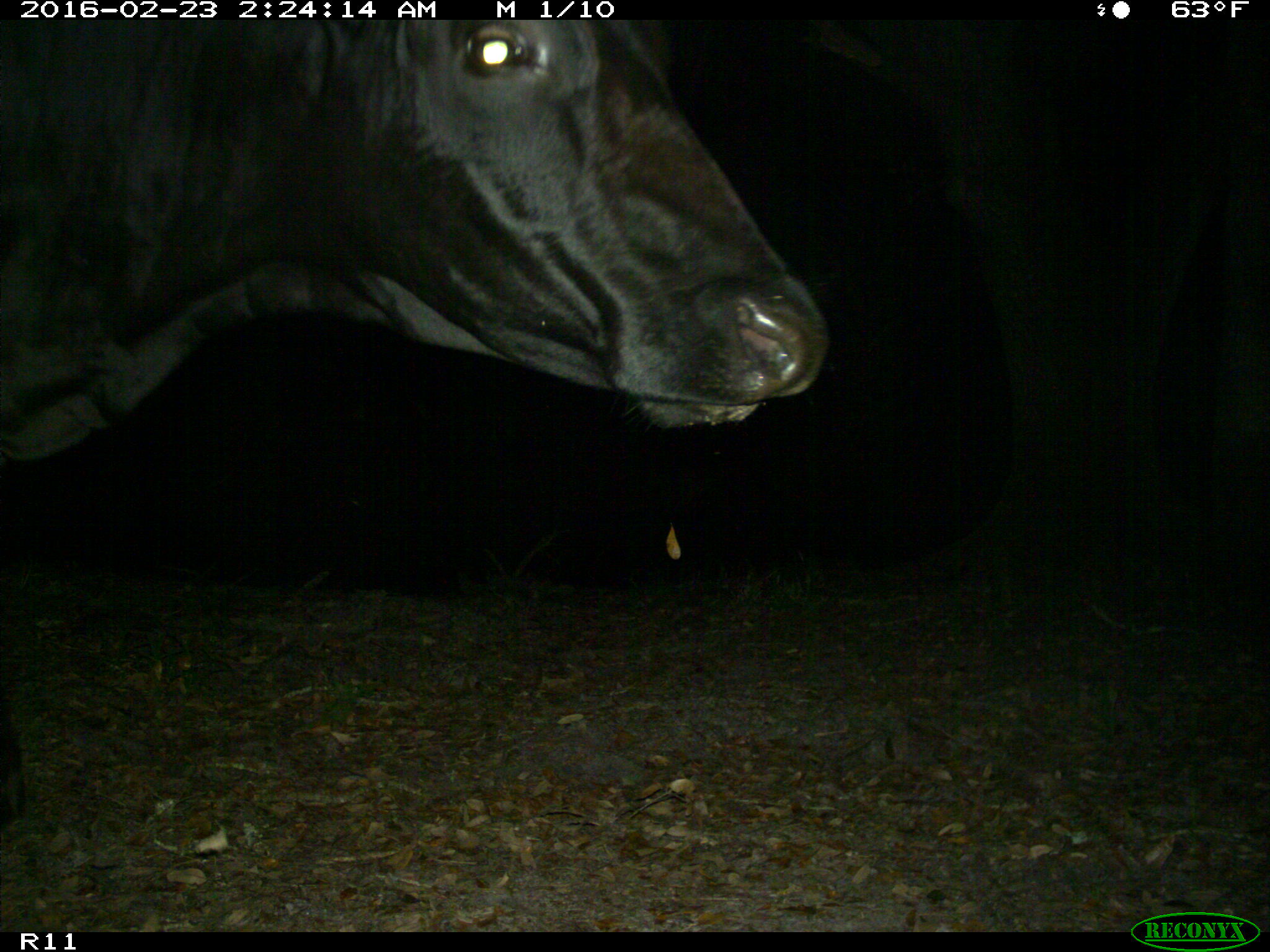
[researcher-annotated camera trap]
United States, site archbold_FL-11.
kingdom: Animalia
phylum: Chordata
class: Mammalia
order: Artiodactyla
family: Bovidae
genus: Bos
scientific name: Bos taurus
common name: domestic cow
Bos taurus (domestic cow).